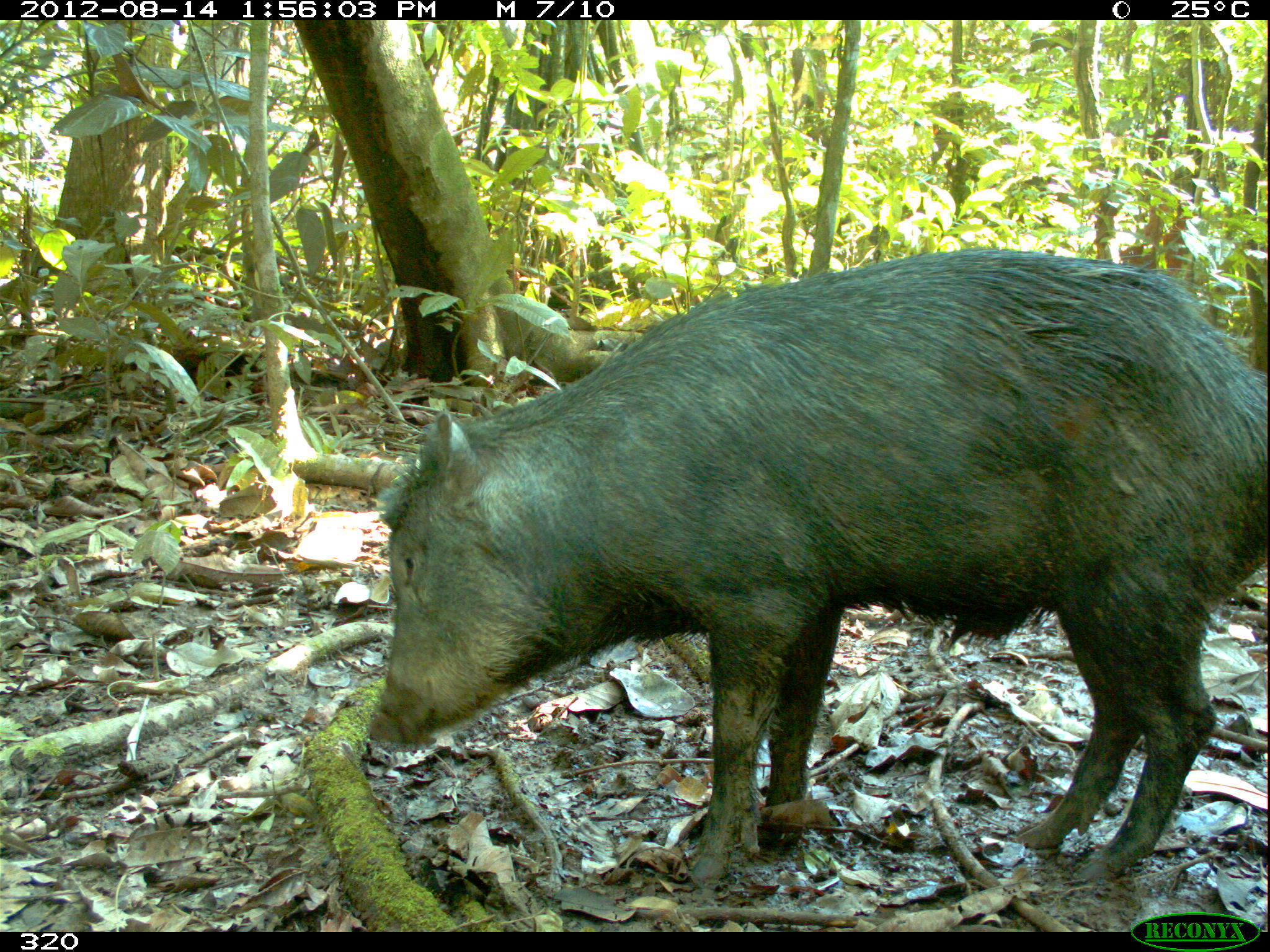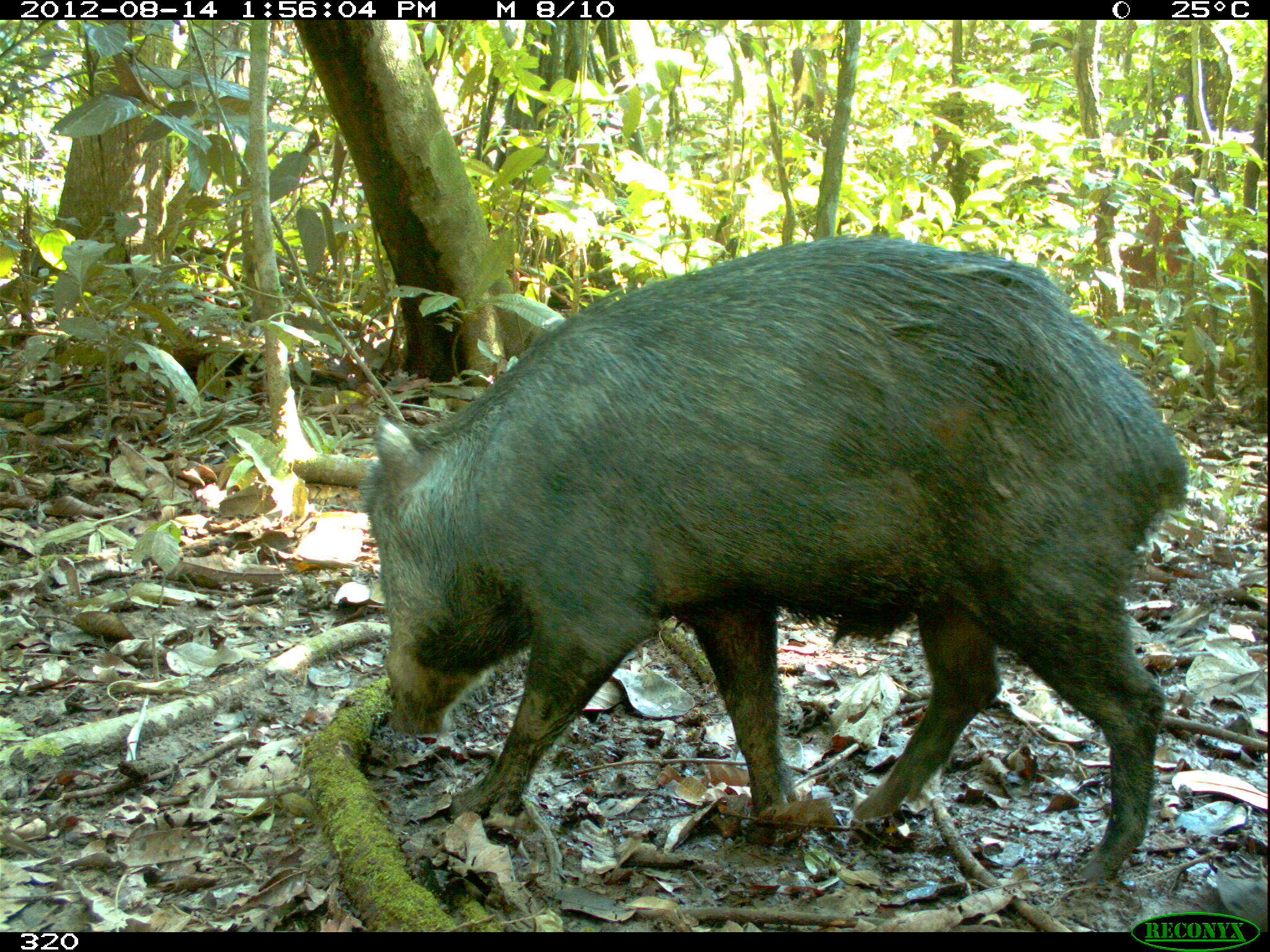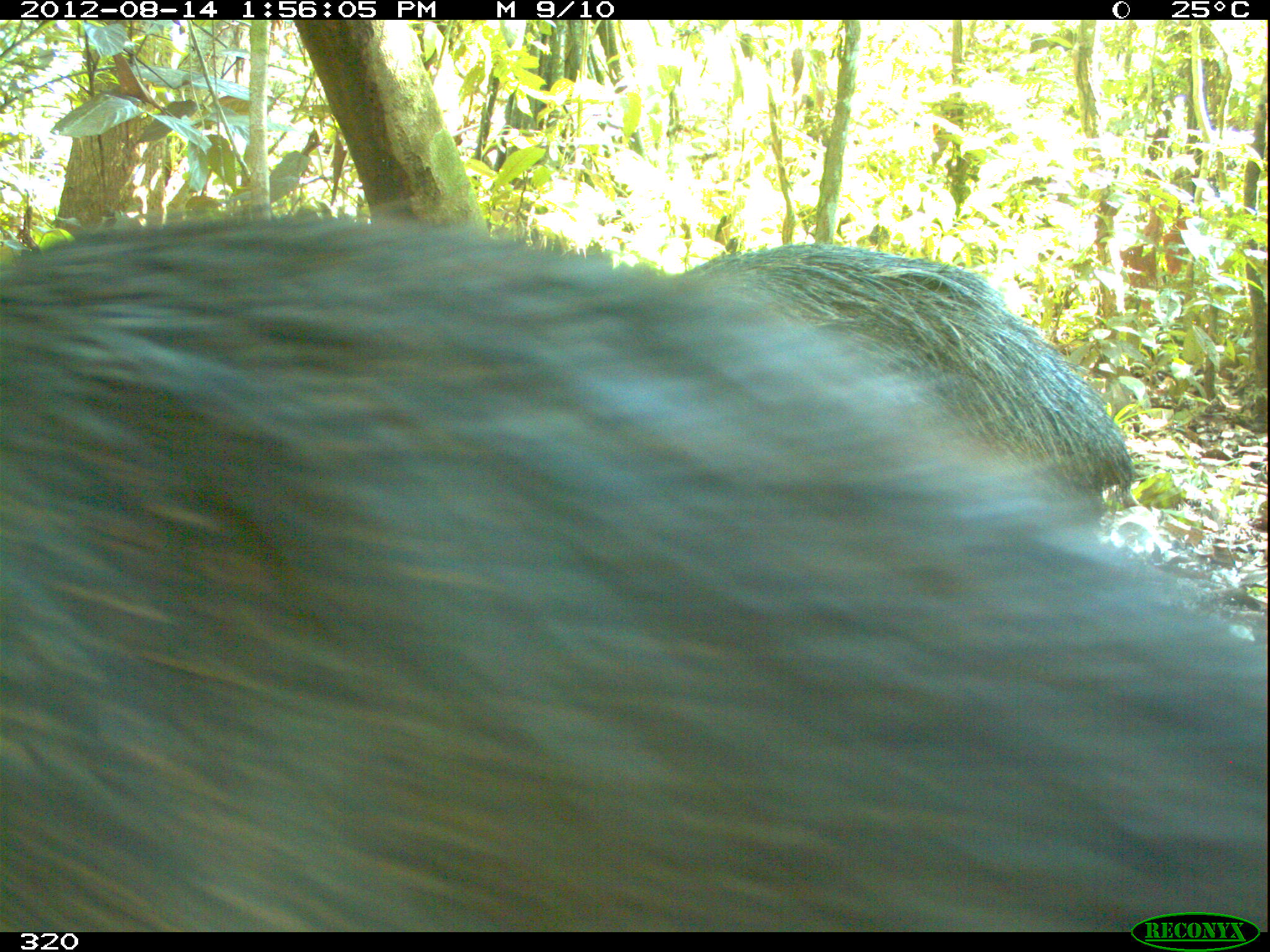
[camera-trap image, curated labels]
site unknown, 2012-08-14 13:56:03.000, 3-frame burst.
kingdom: Animalia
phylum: Chordata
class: Mammalia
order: Artiodactyla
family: Tayassuidae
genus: Tayassu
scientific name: Tayassu pecari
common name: white-lipped peccary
Tayassu pecari (white-lipped peccary).